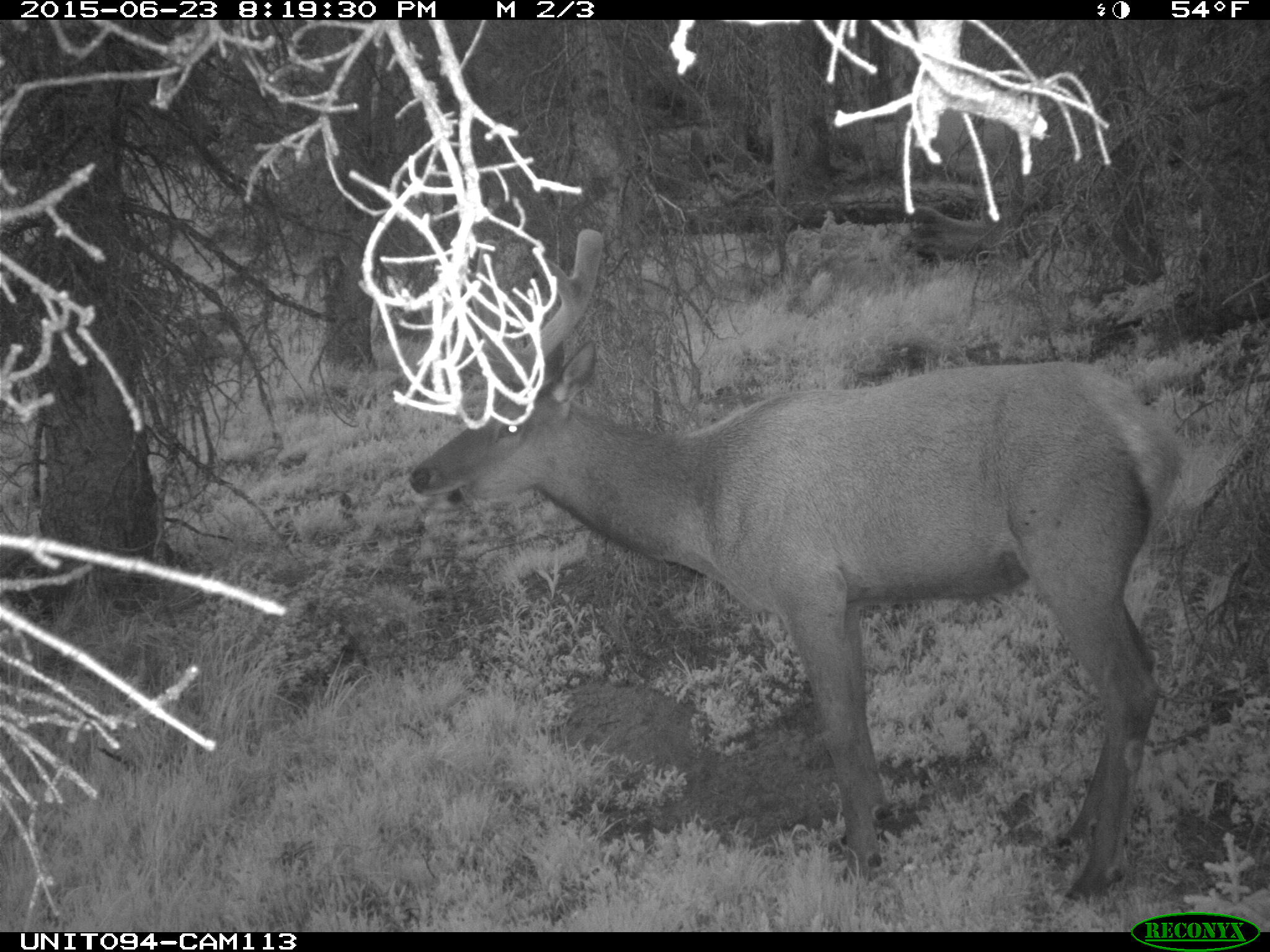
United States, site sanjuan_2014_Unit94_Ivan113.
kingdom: Animalia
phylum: Chordata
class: Mammalia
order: Artiodactyla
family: Cervidae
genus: Cervus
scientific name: Cervus elaphus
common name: red deer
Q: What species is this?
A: Cervus elaphus (red deer).